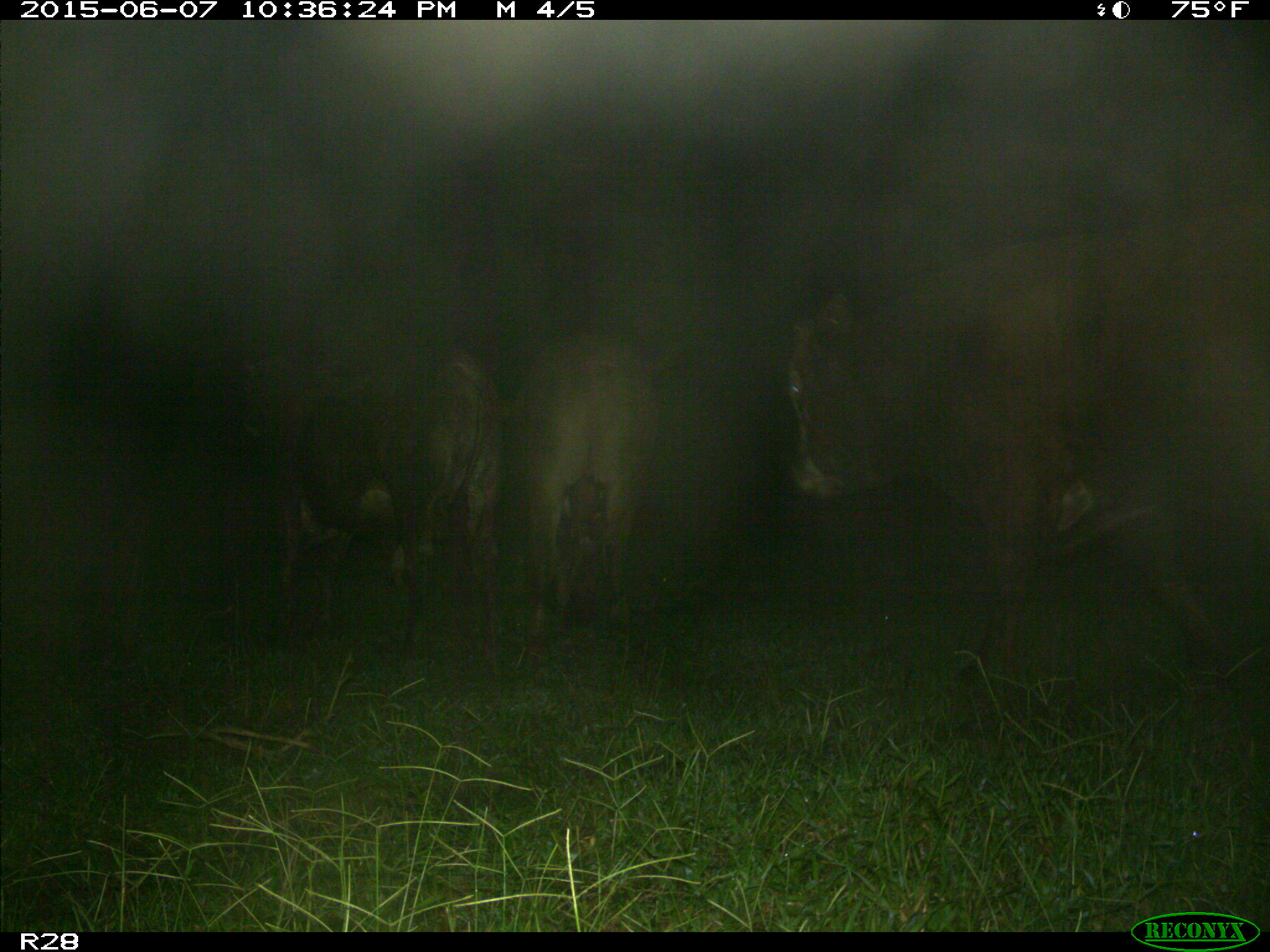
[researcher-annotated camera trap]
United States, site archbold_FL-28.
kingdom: Animalia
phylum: Chordata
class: Mammalia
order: Artiodactyla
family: Bovidae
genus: Bos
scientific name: Bos taurus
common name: domestic cow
Bos taurus (domestic cow).